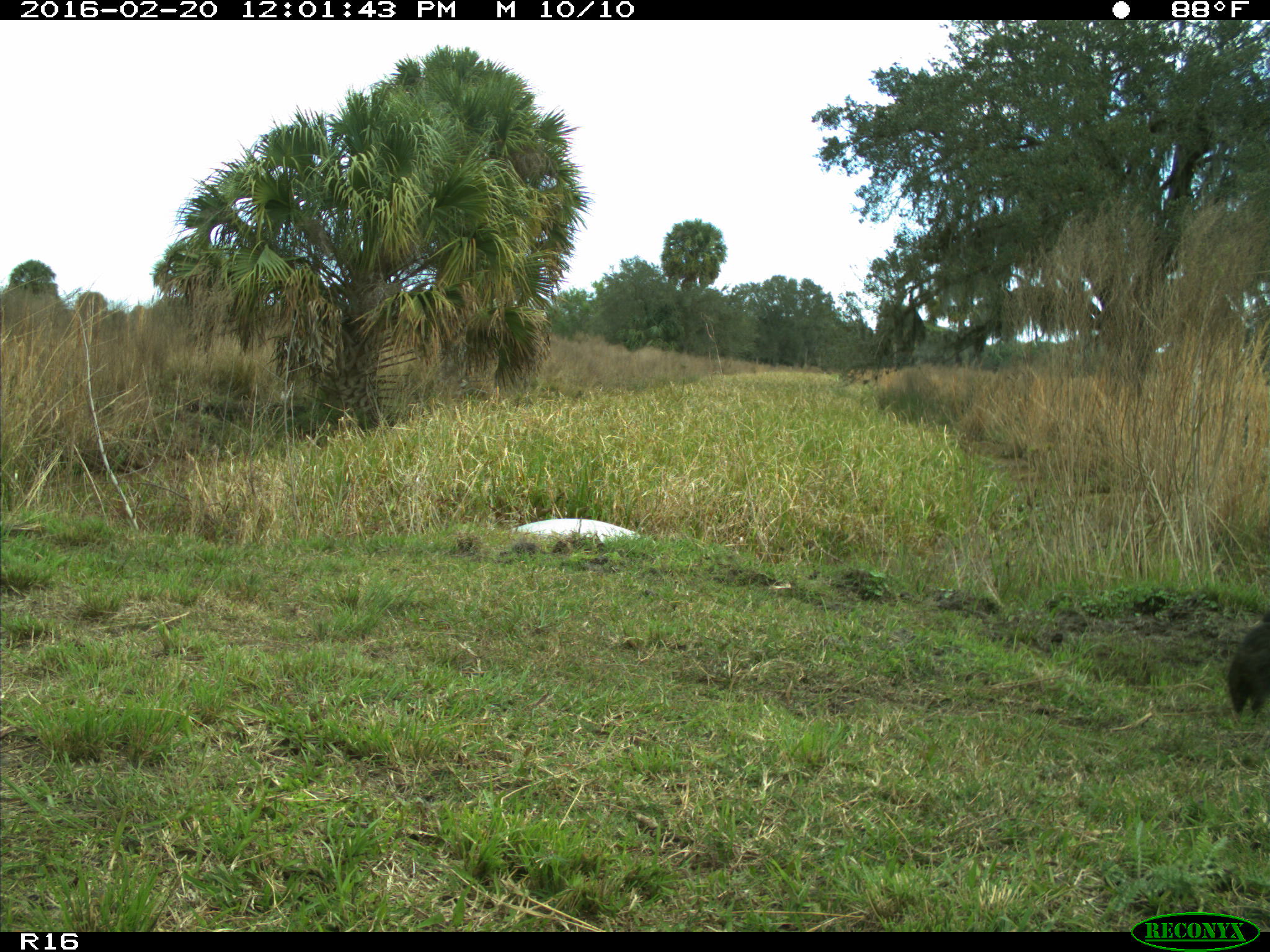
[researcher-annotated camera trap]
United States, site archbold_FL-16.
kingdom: Animalia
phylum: Chordata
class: Mammalia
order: Artiodactyla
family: Bovidae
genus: Bos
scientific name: Bos taurus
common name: domestic cow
Bos taurus (domestic cow).